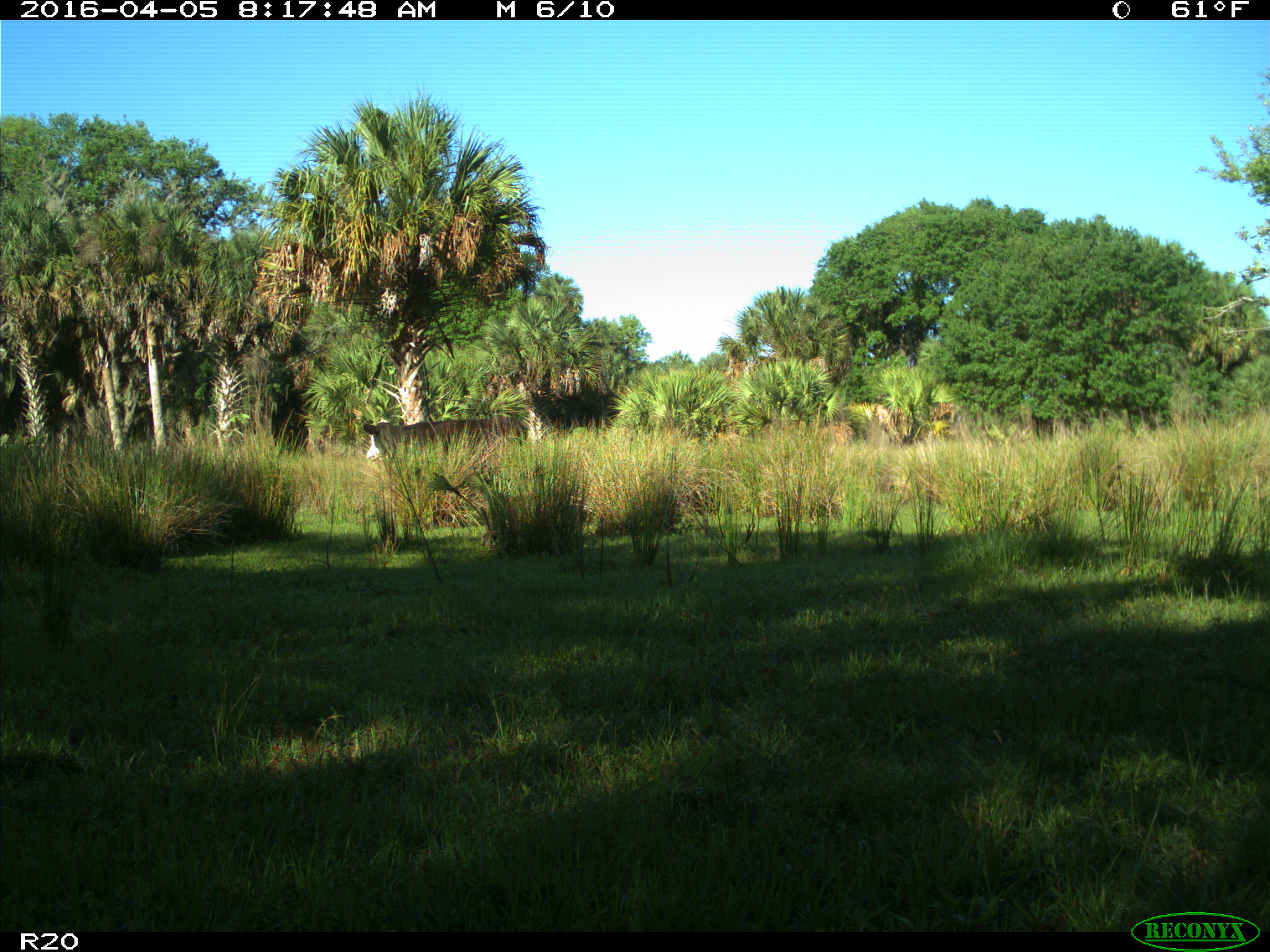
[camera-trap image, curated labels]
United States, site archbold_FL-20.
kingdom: Animalia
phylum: Chordata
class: Mammalia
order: Artiodactyla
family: Bovidae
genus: Bos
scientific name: Bos taurus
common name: domestic cow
Bos taurus (domestic cow).